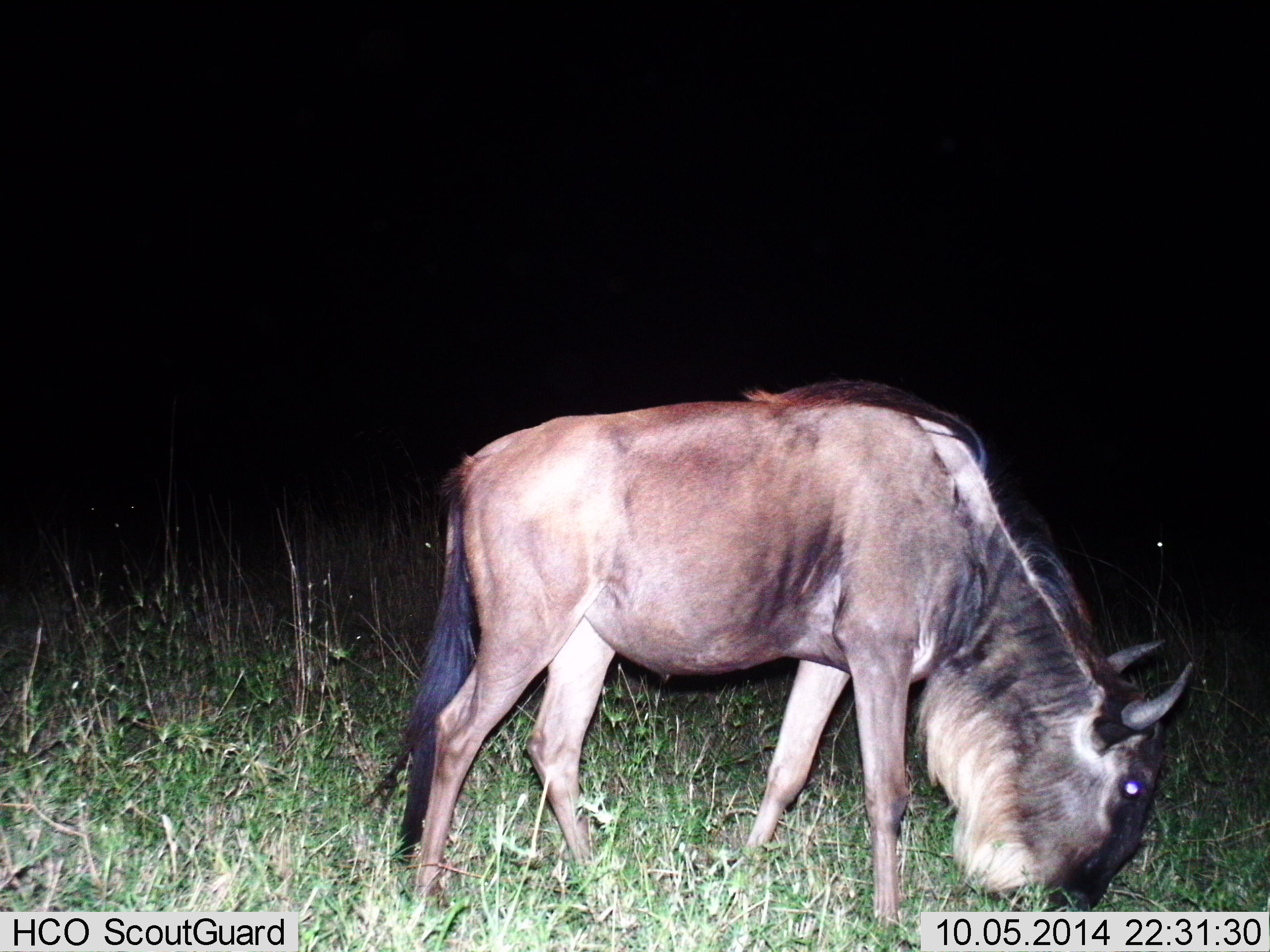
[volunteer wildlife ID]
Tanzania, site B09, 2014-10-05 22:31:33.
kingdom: Animalia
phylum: Chordata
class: Mammalia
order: Artiodactyla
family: Bovidae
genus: Connochaetes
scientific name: Connochaetes taurinus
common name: blue wildebeest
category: wildebeest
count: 1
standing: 20%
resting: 0%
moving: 10%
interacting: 0%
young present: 0%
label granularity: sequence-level